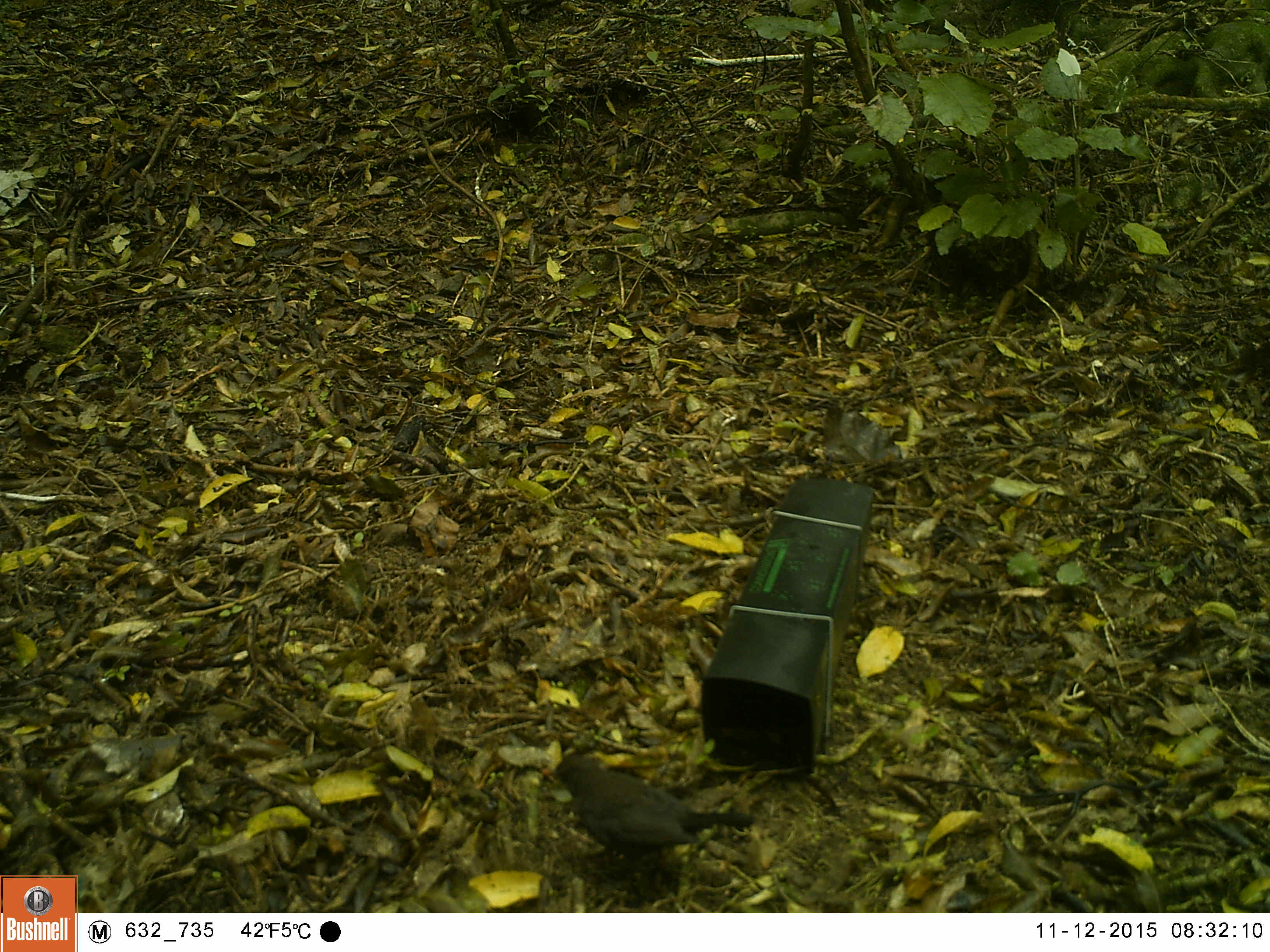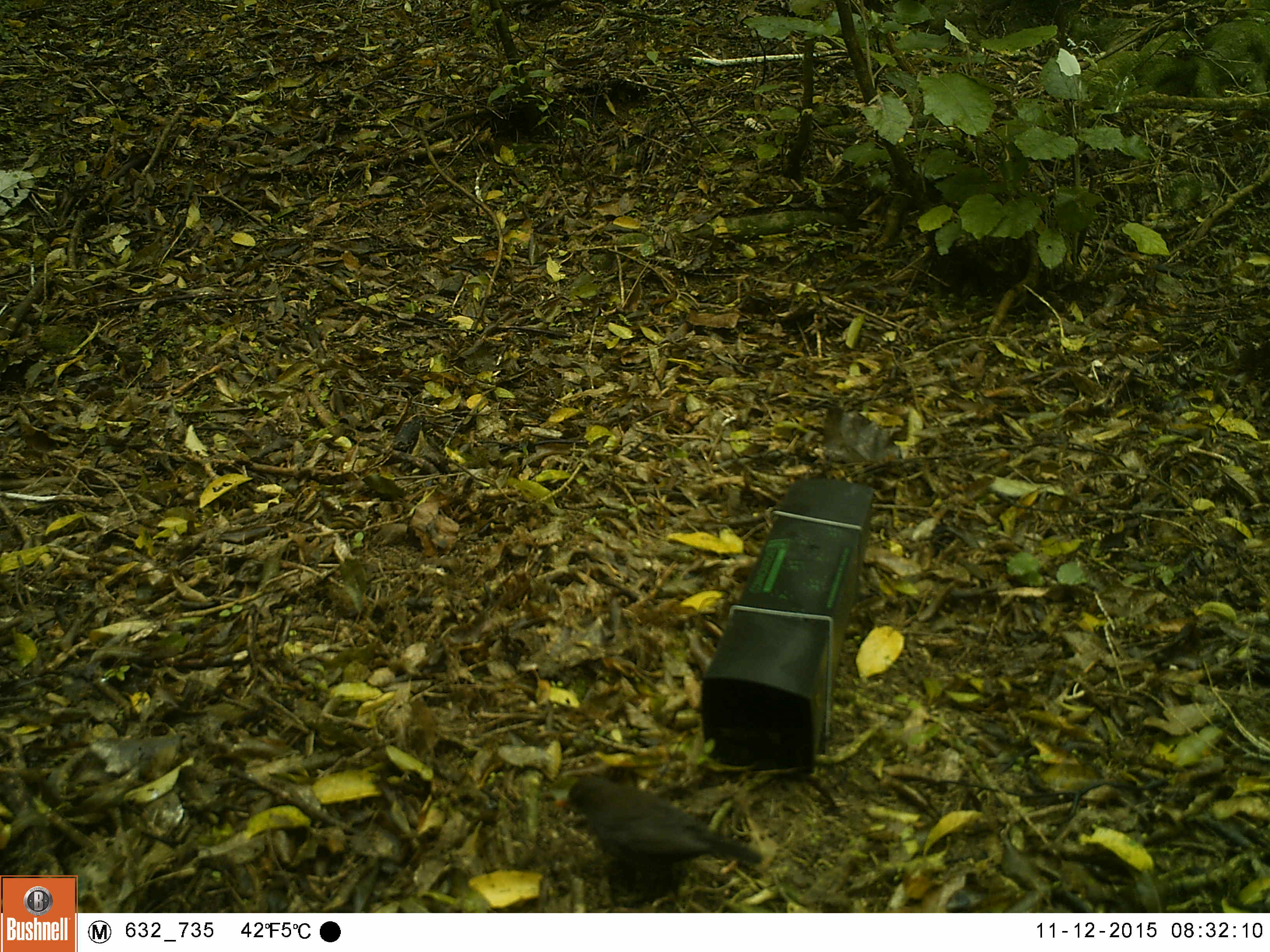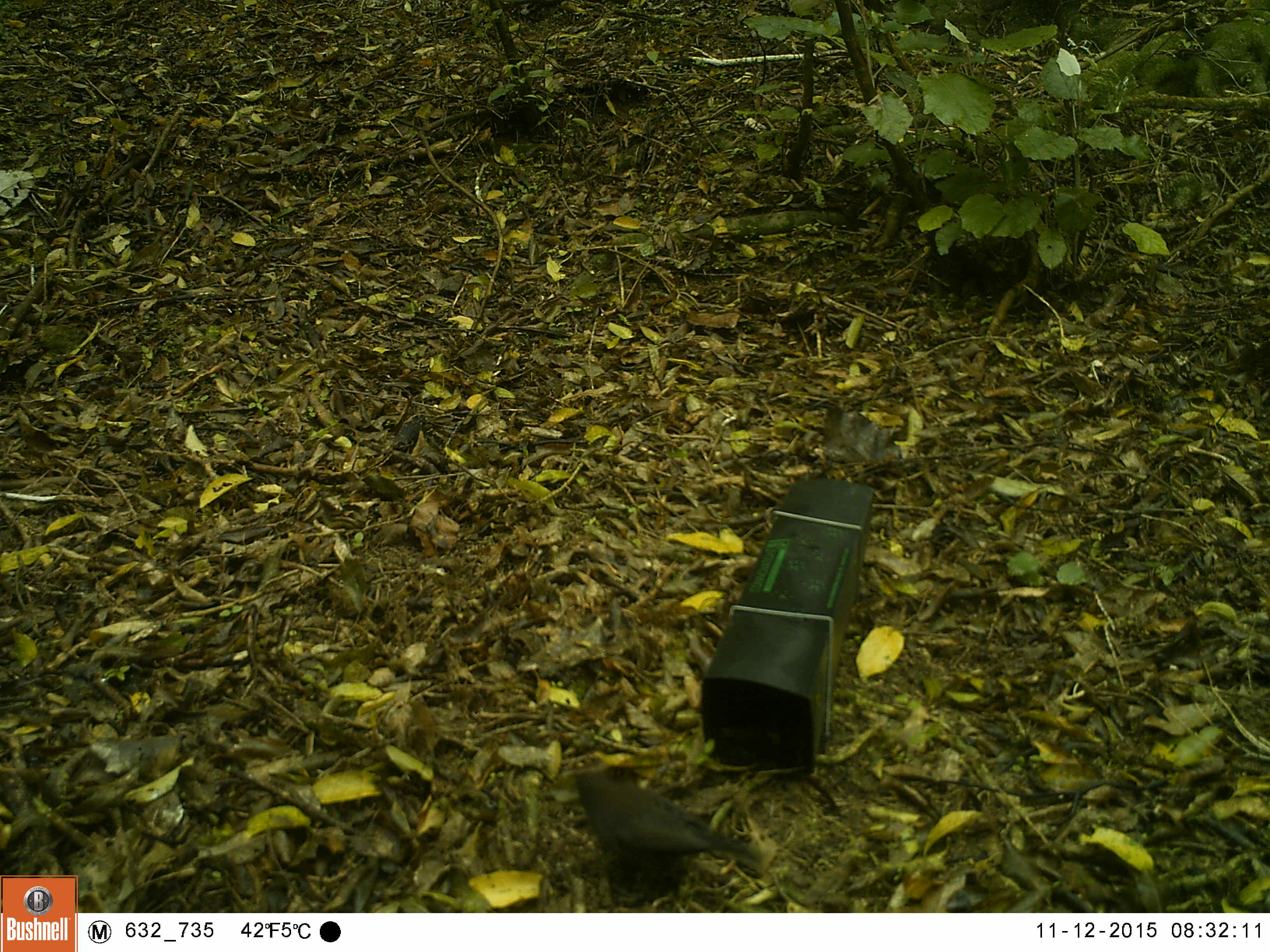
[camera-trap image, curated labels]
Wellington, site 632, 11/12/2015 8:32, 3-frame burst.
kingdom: Animalia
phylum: Chordata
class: Aves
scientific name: Aves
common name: bird